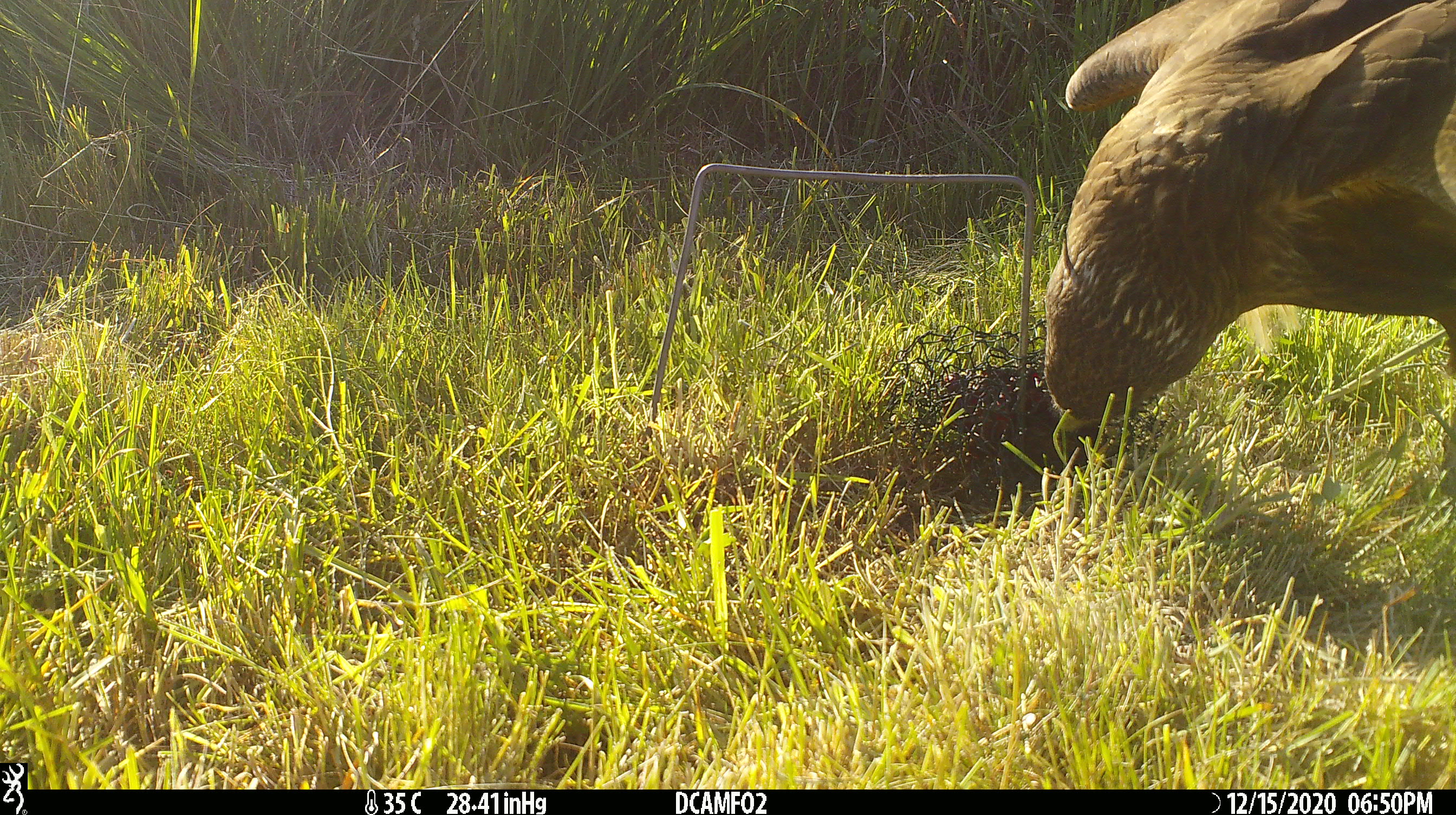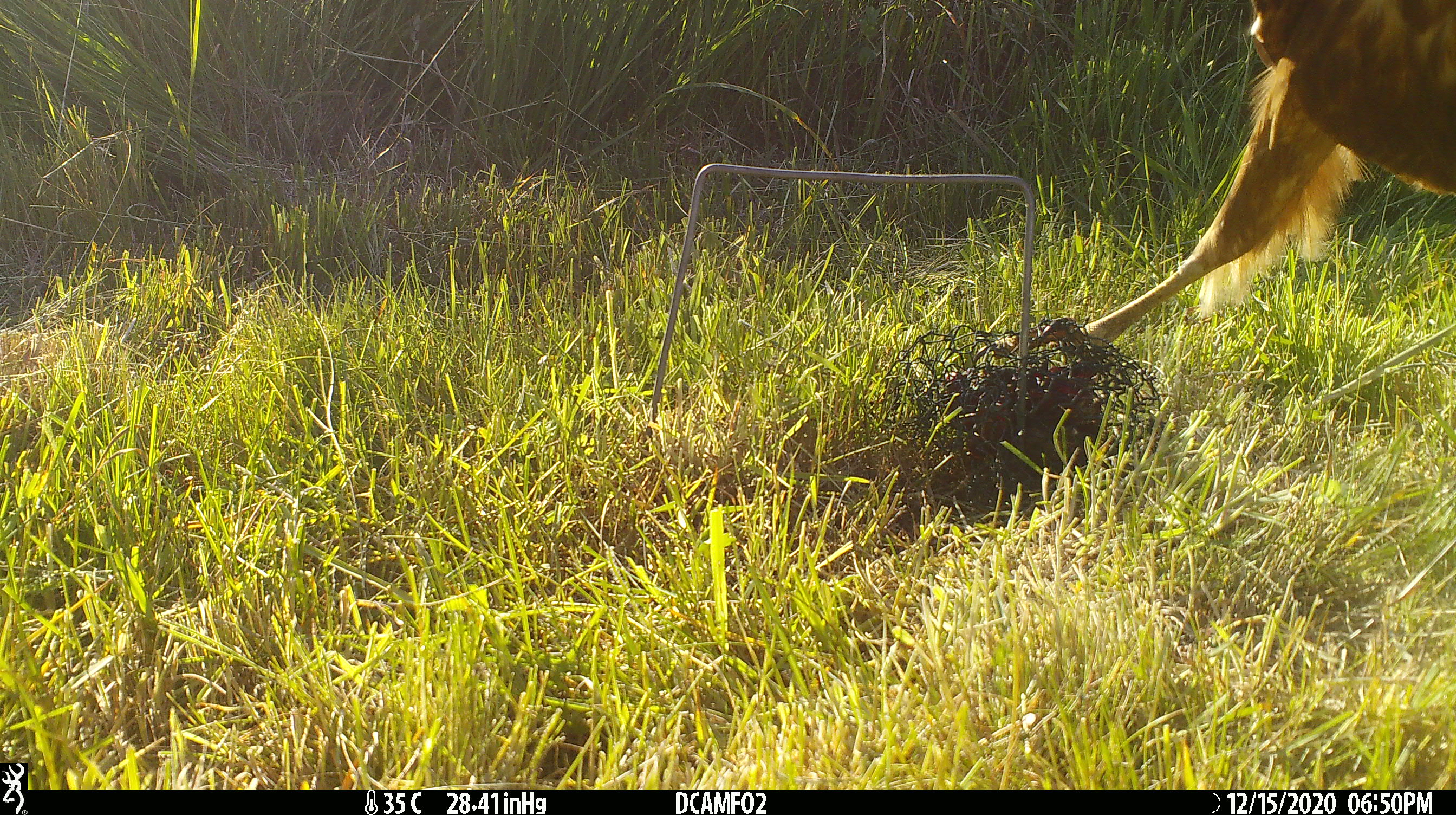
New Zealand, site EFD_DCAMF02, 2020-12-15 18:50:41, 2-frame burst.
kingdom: Animalia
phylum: Chordata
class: Aves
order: Accipitriformes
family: Accipitridae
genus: Circus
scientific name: Circus approximans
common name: swamp harrier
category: harrier